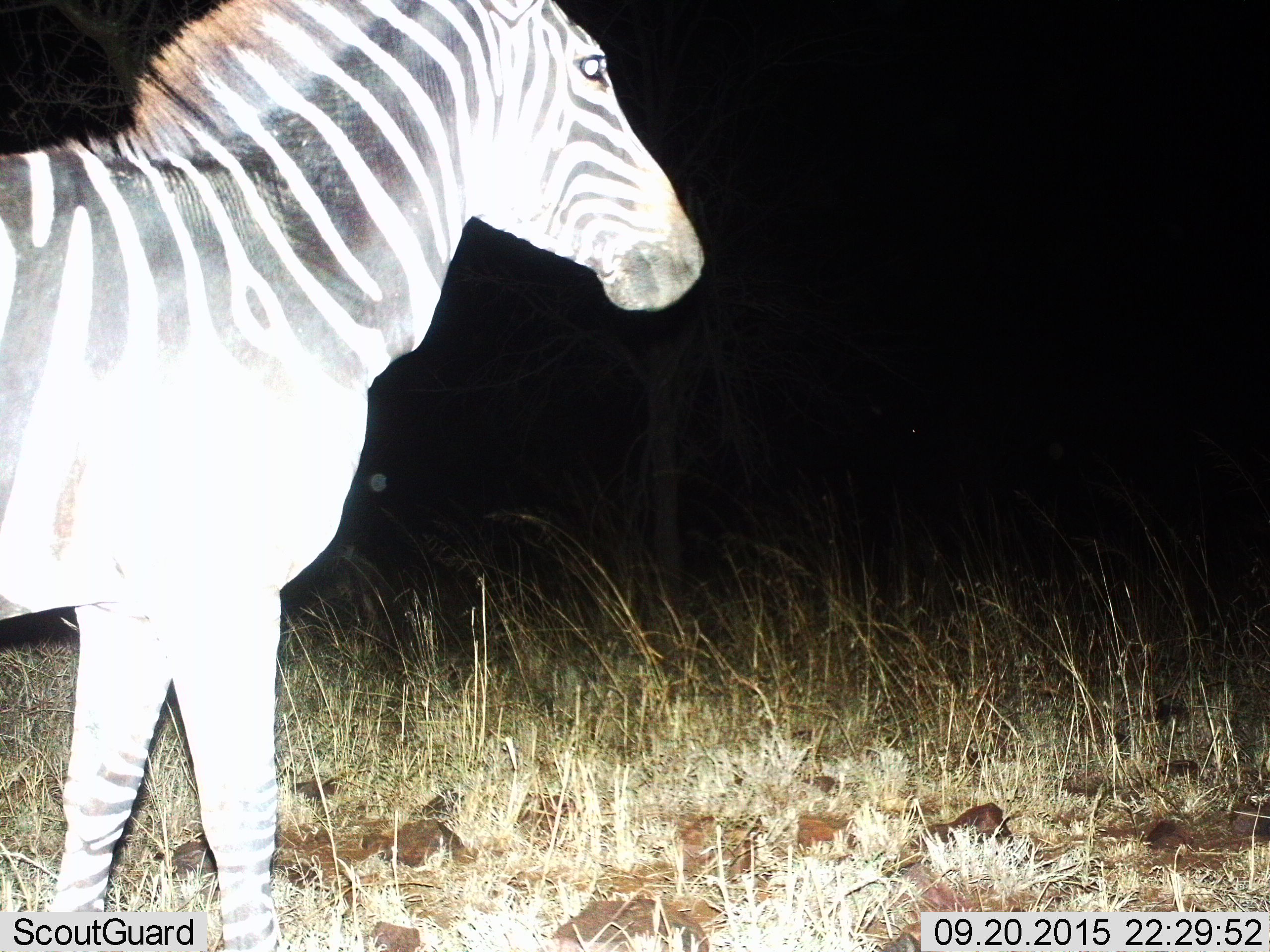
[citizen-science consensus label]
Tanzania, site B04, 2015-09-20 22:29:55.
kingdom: Animalia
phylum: Chordata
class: Mammalia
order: Perissodactyla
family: Equidae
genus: Equus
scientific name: Equus quagga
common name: plains zebra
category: zebra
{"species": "zebra (plains zebra) (Equus quagga)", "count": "1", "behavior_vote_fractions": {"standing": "75%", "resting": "5%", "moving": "20%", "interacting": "0%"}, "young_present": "0%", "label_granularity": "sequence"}